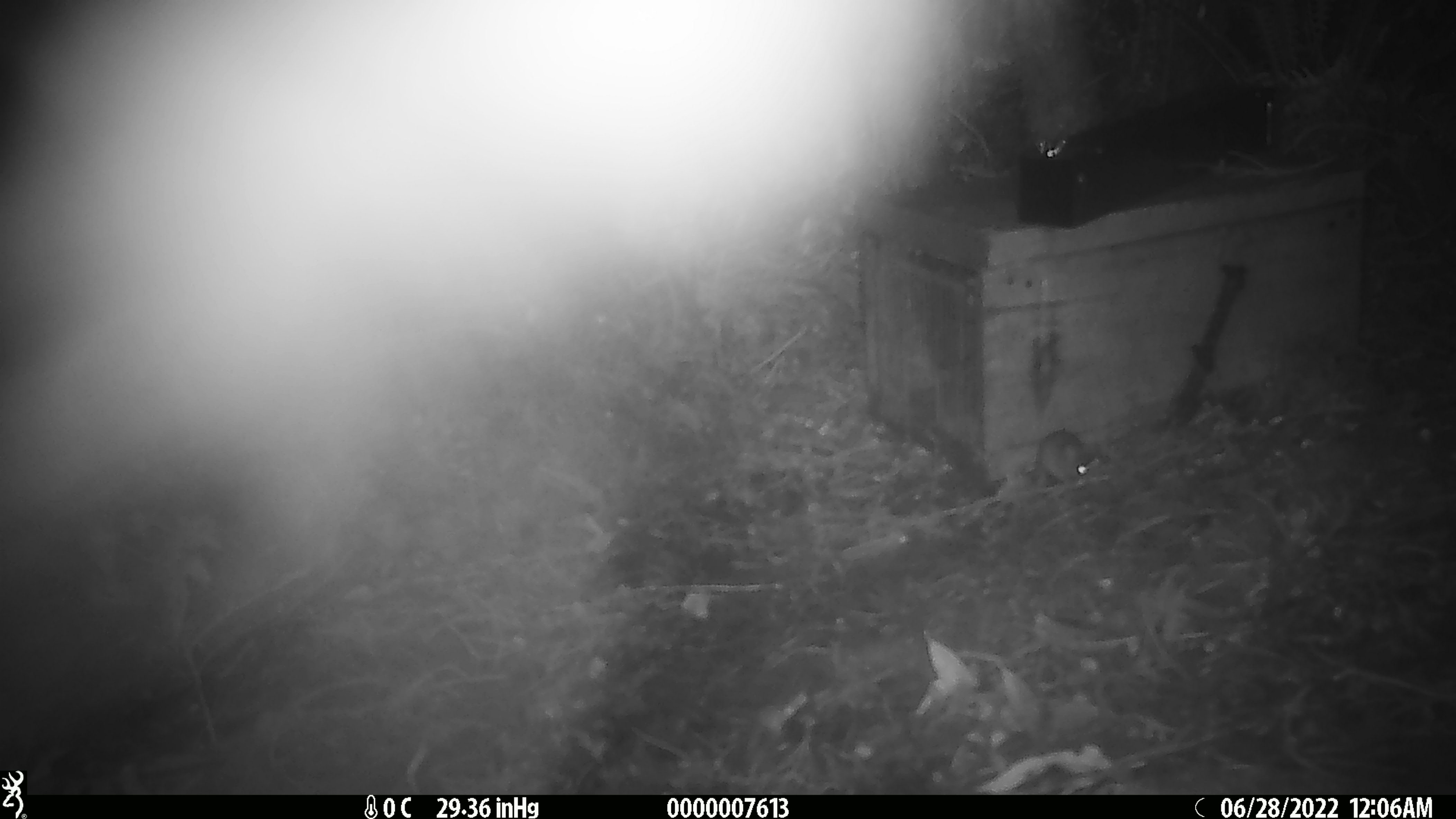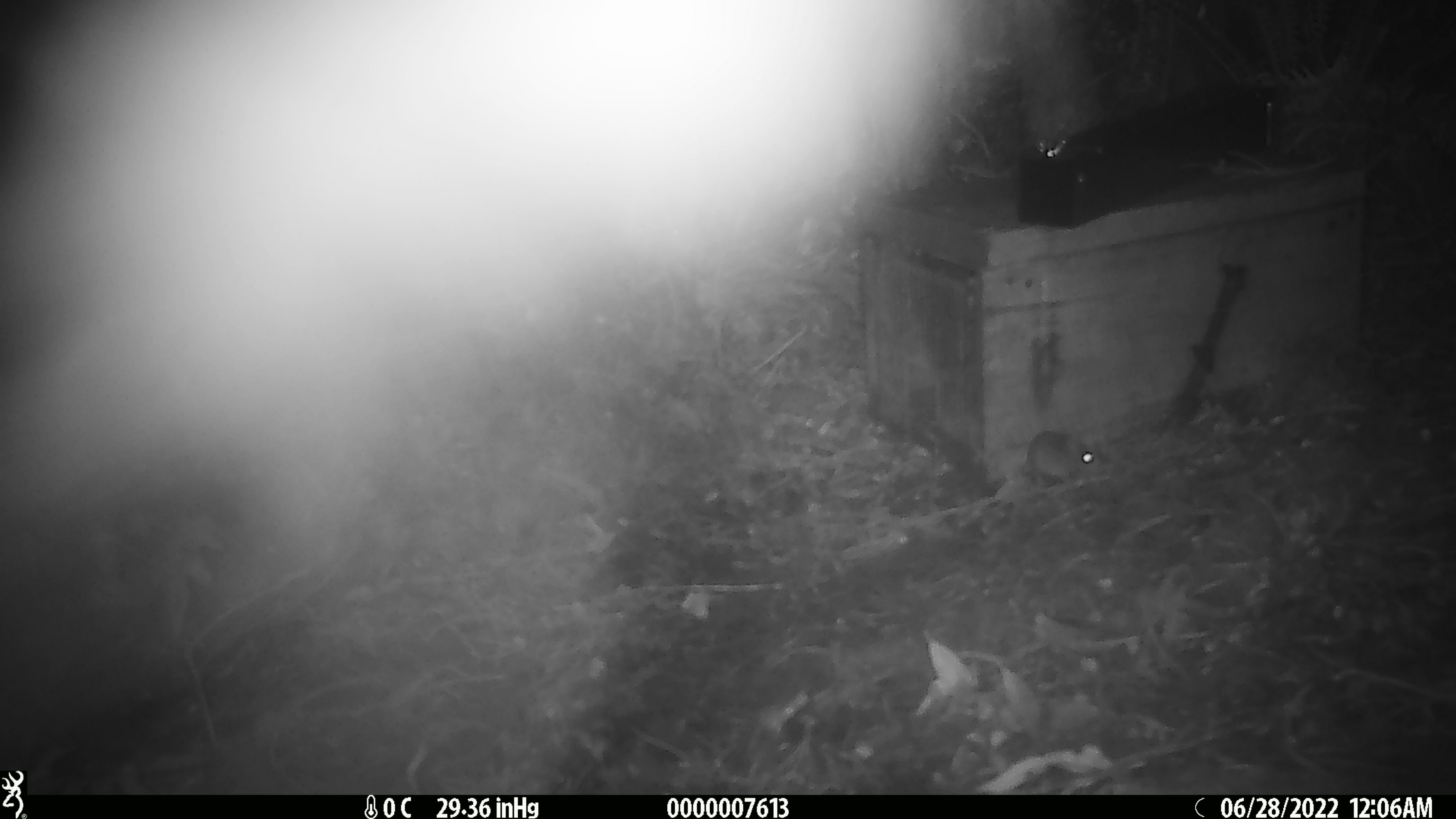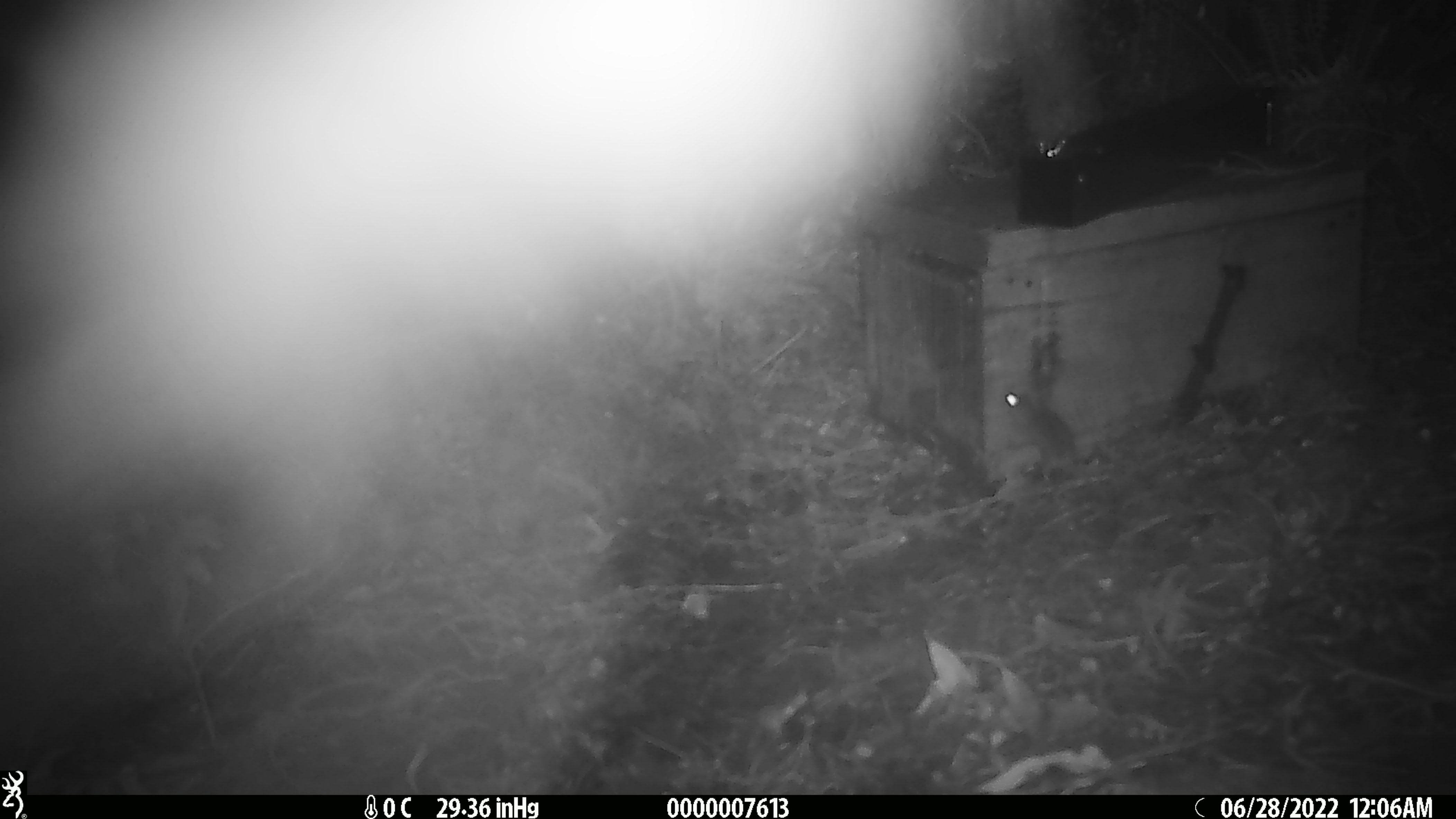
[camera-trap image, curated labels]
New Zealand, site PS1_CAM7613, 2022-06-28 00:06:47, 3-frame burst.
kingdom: Animalia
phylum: Chordata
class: Mammalia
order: Rodentia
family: Muridae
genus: Mus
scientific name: Mus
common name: mouse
Mouse (Mus).